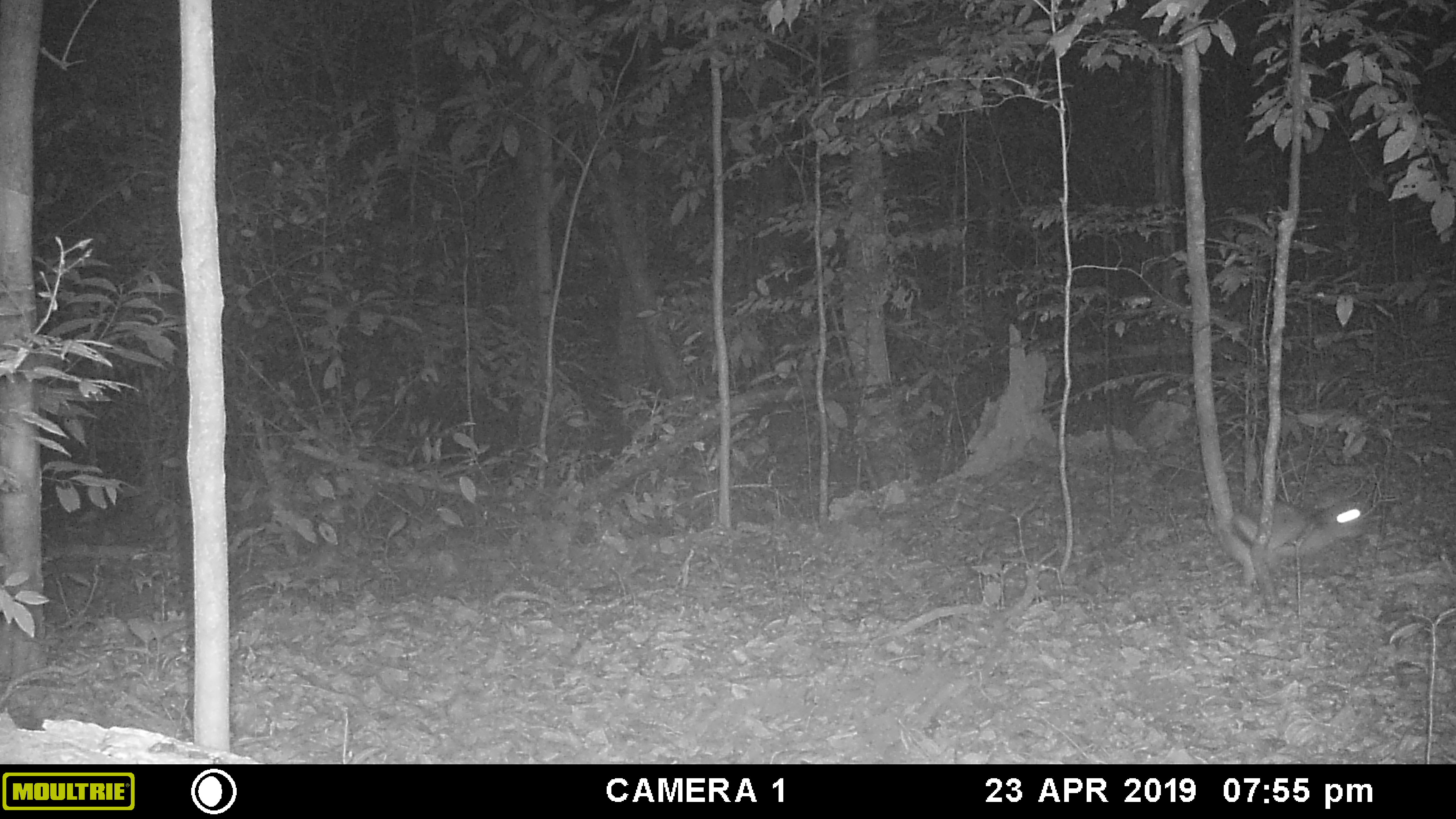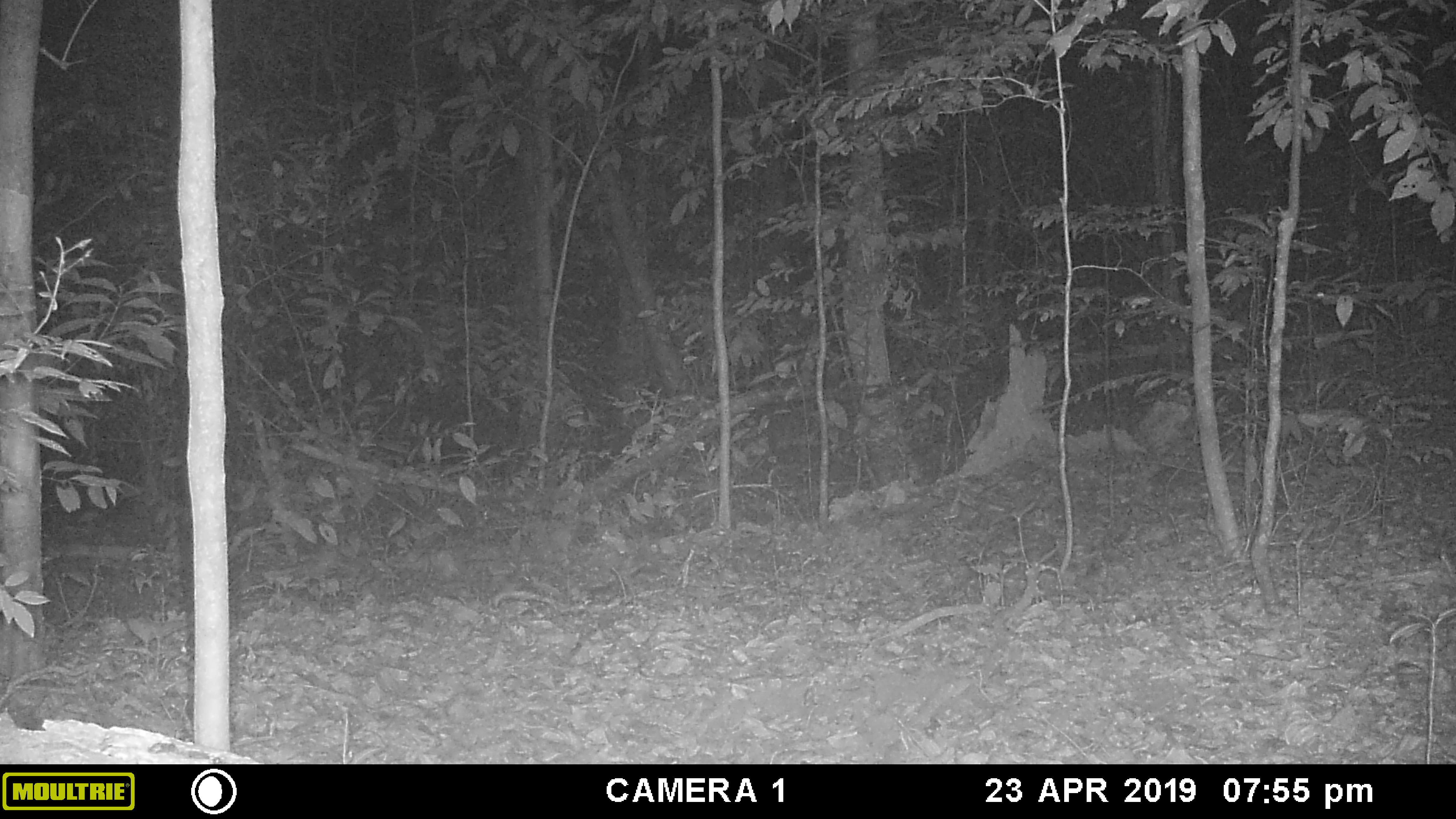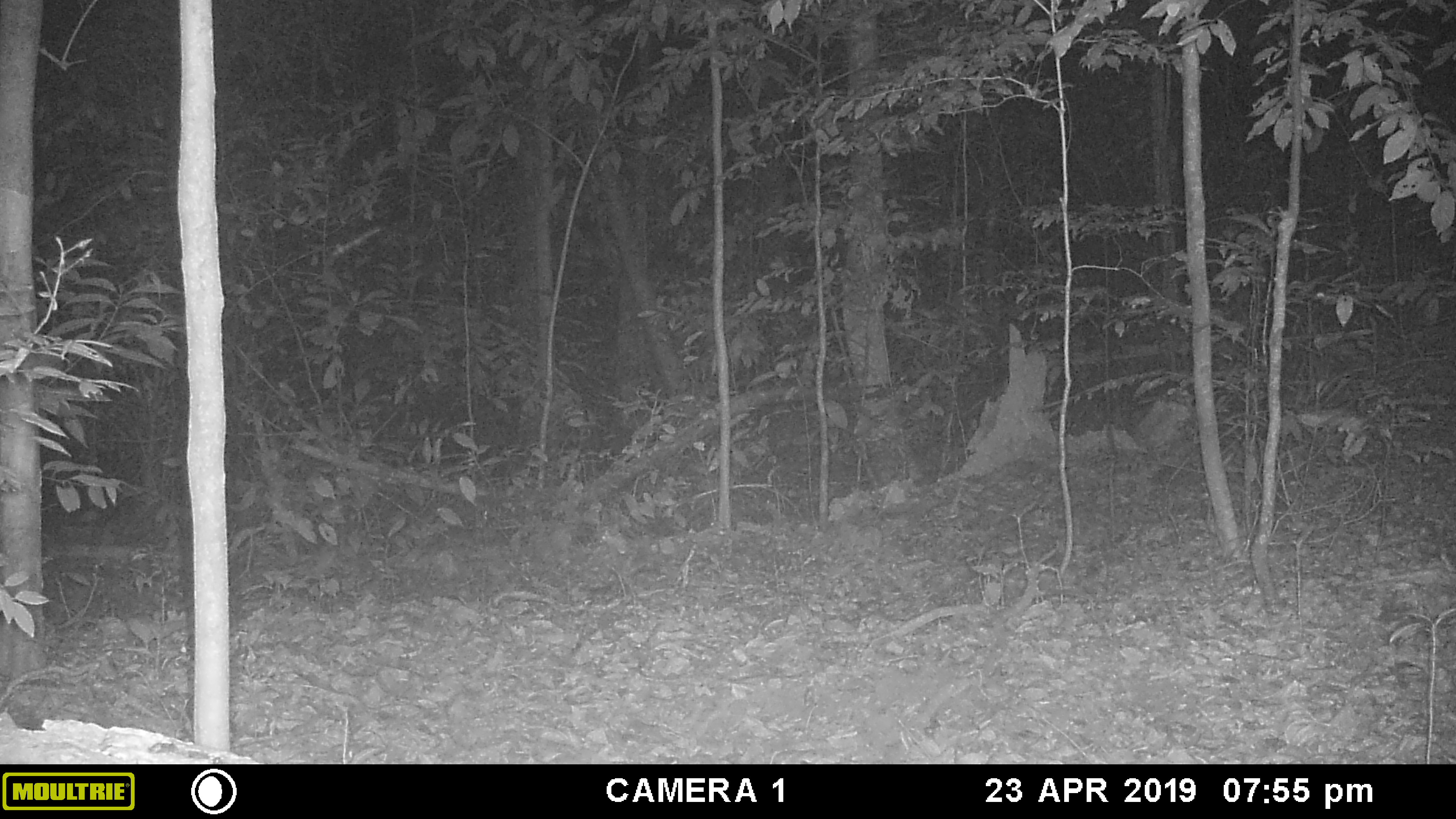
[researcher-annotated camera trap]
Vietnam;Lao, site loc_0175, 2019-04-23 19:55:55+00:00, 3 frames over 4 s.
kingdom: Animalia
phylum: Chordata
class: Mammalia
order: Lagomorpha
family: Leporidae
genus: Nesolagus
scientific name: Nesolagus timminsi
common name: annamite striped rabbit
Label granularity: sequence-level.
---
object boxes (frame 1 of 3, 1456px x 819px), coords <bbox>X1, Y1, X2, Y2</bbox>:
annamite striped rabbit: <bbox>1229, 500, 1367, 587</bbox>